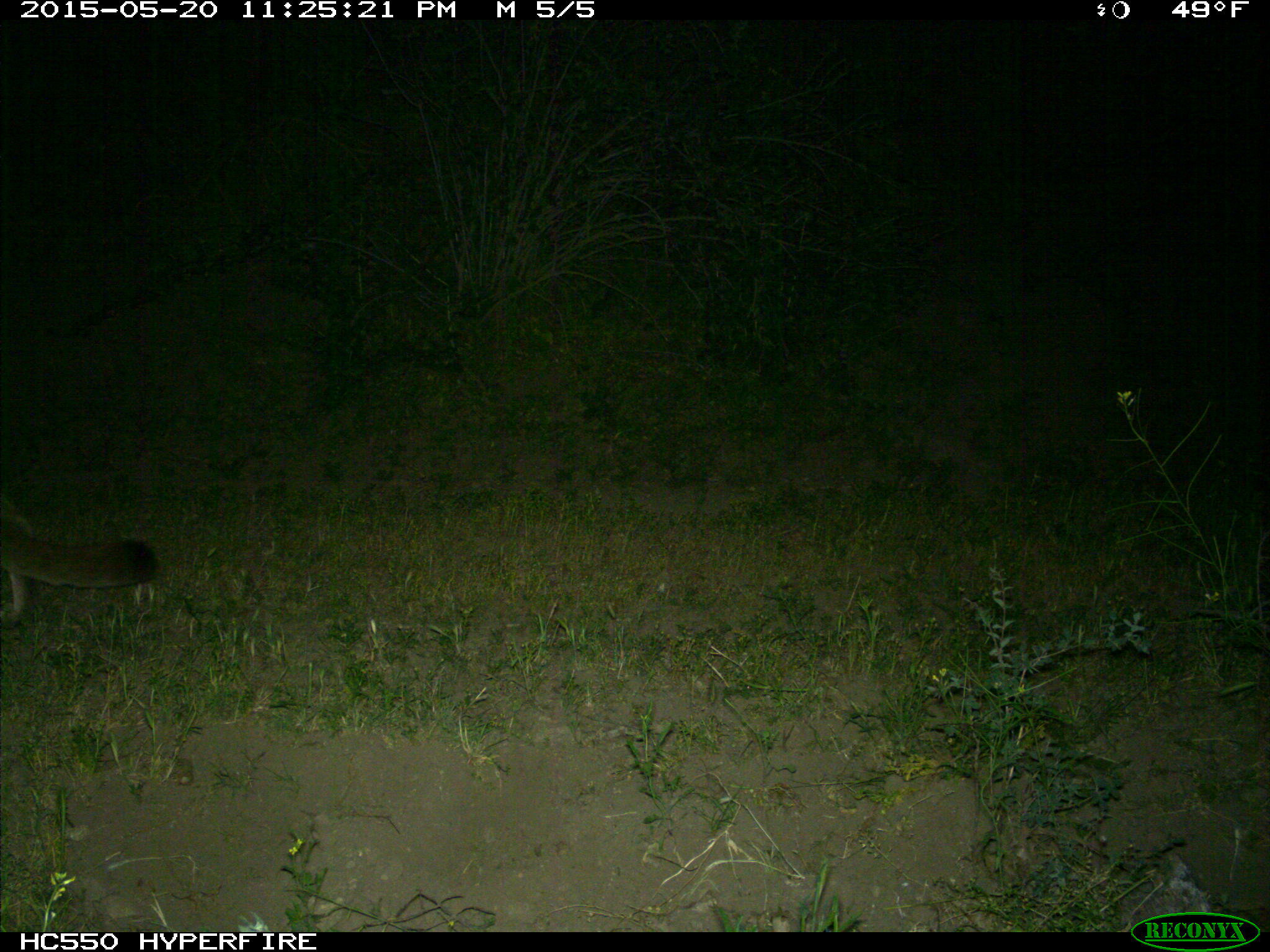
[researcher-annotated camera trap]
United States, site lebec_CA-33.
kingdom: Animalia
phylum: Chordata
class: Mammalia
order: Carnivora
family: Felidae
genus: Puma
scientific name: Puma concolor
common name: mountain lion